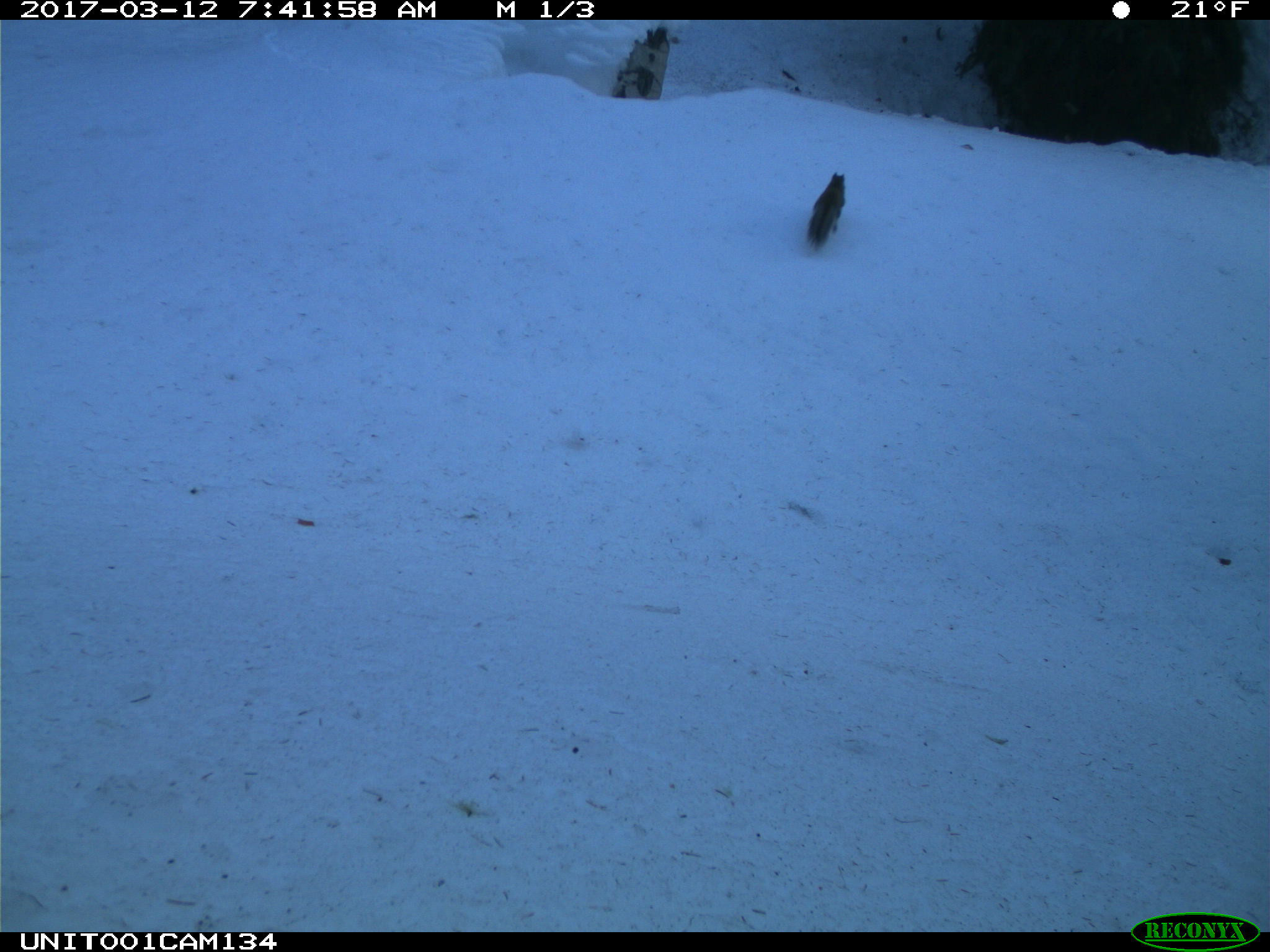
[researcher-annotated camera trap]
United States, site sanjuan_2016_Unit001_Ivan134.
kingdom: Animalia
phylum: Chordata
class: Mammalia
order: Rodentia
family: Sciuridae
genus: Tamiasciurus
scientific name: Tamiasciurus hudsonicus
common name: american red squirrel